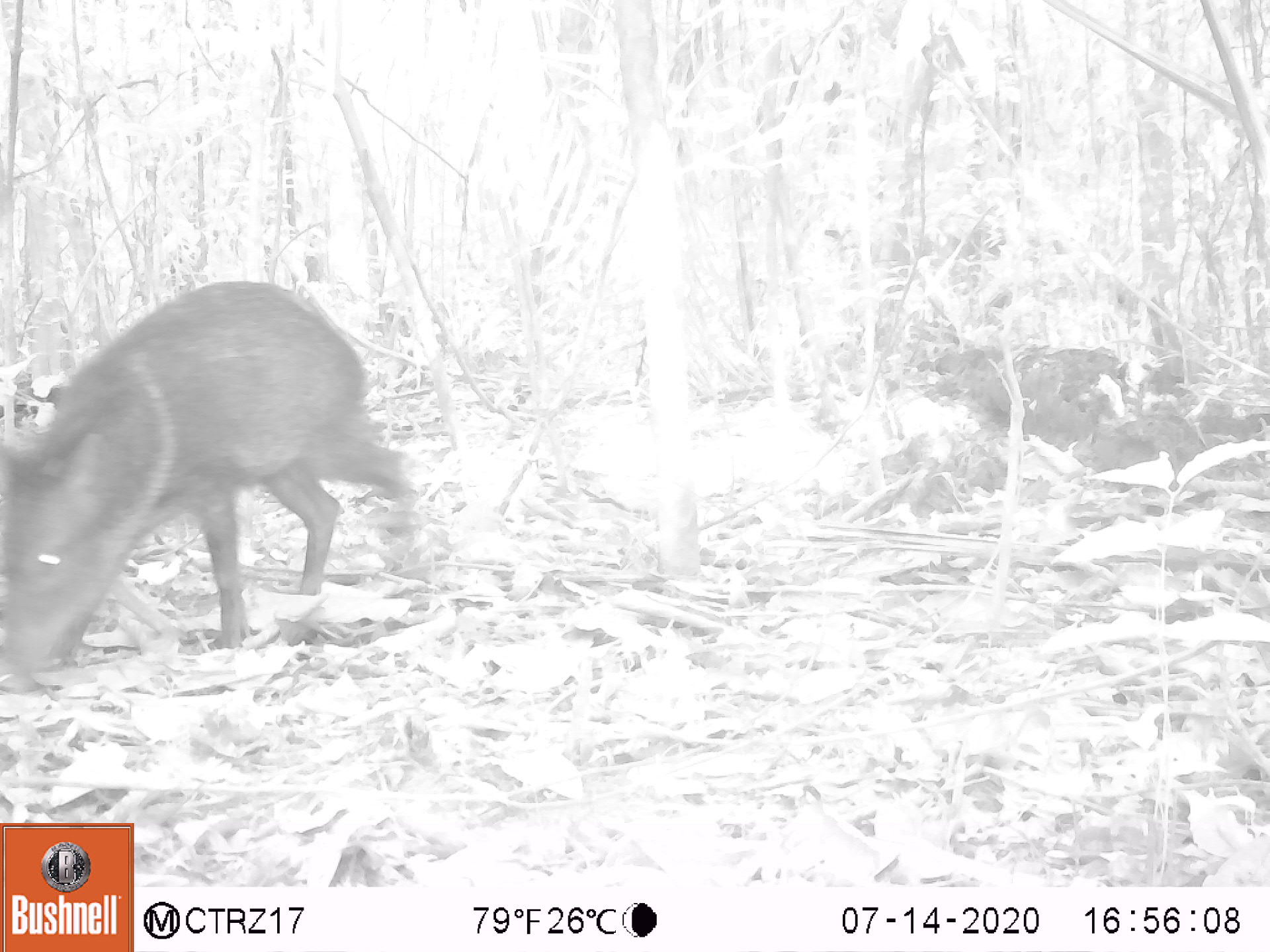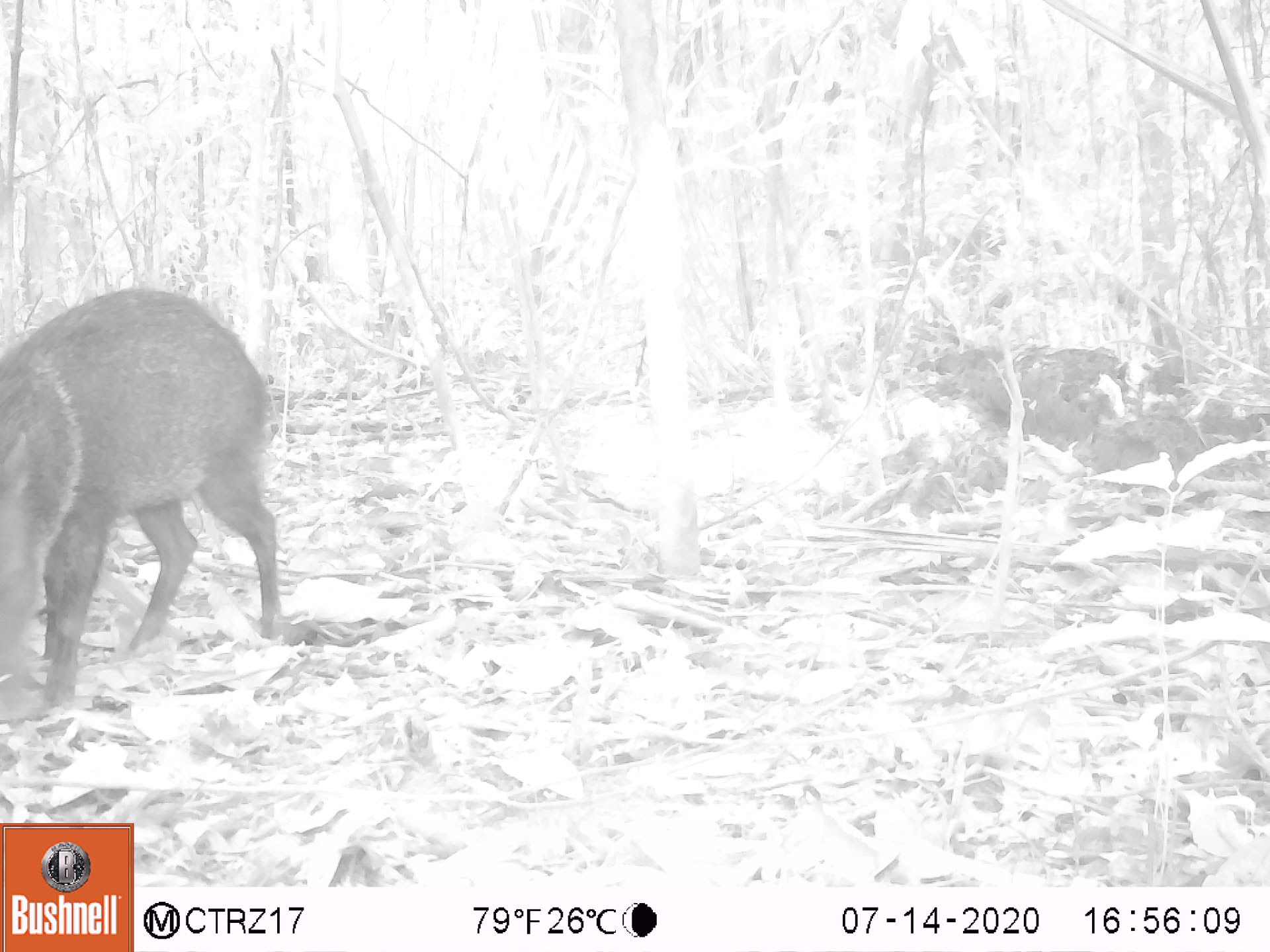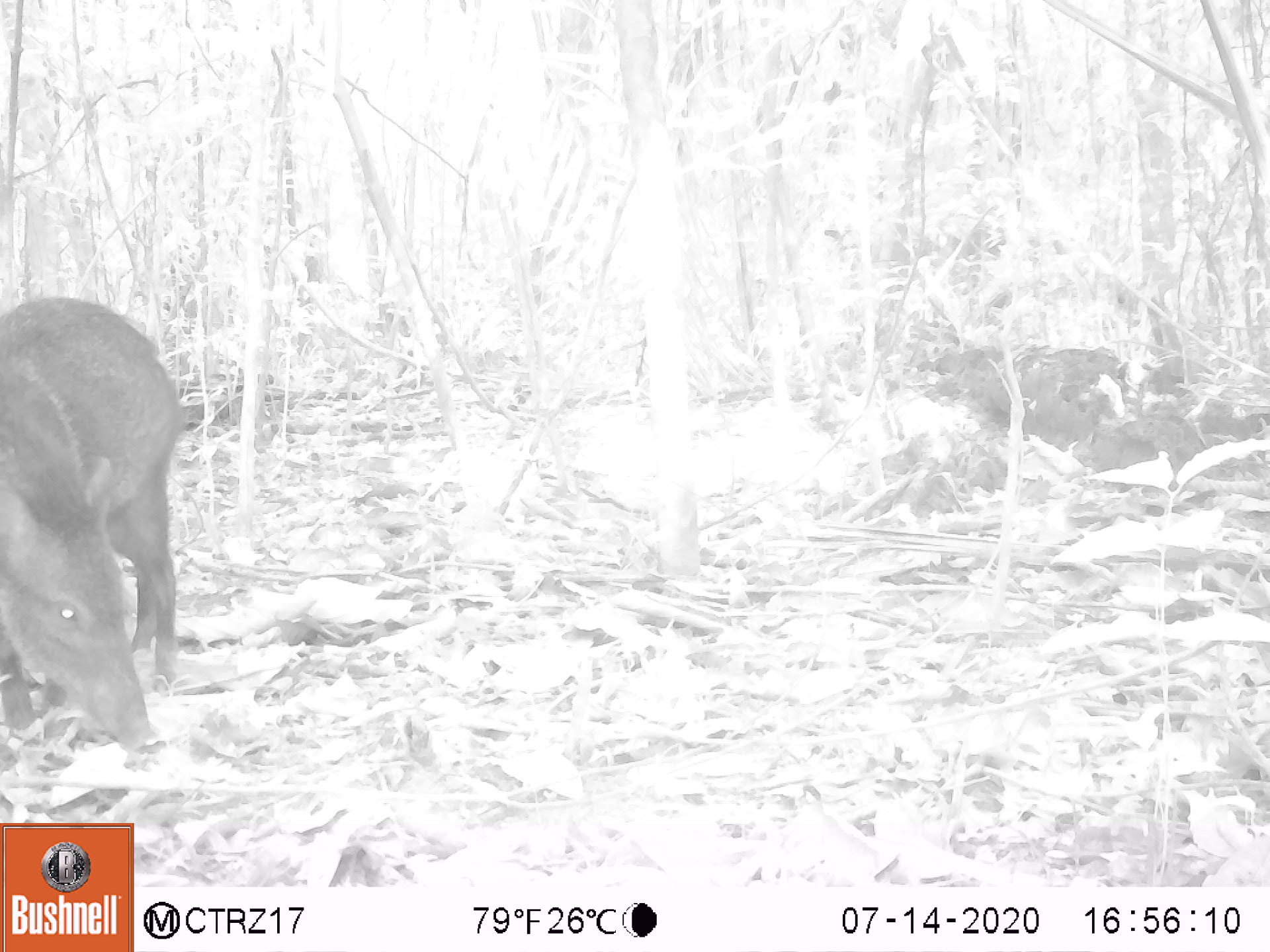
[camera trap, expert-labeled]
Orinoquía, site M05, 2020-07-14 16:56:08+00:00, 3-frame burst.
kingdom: Animalia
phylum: Chordata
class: Mammalia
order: Artiodactyla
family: Tayassuidae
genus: Pecari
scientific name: Pecari tajacu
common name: collared peccary